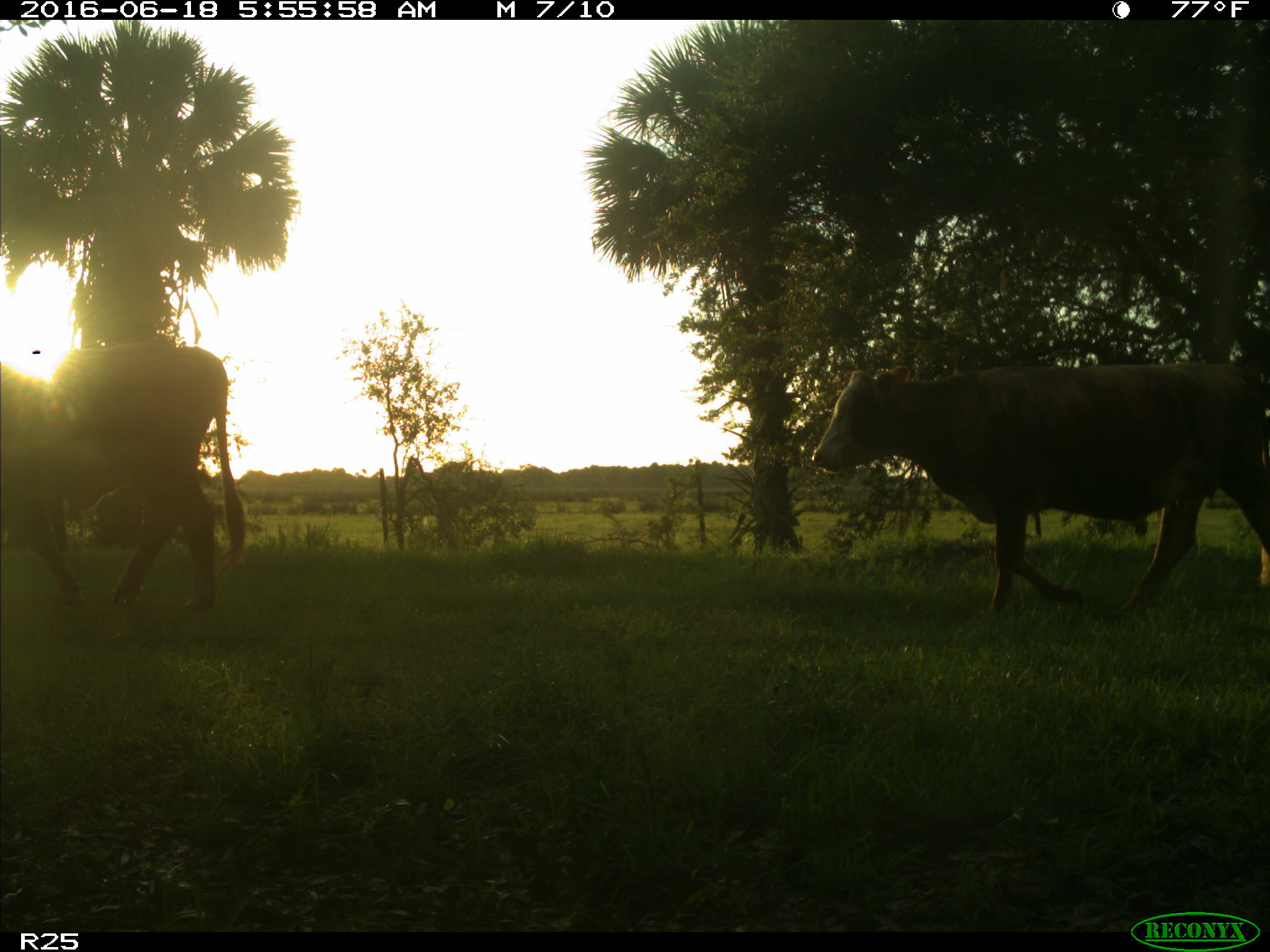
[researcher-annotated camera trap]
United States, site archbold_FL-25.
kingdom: Animalia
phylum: Chordata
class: Mammalia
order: Artiodactyla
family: Bovidae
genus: Bos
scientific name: Bos taurus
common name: domestic cow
Bos taurus (domestic cow).